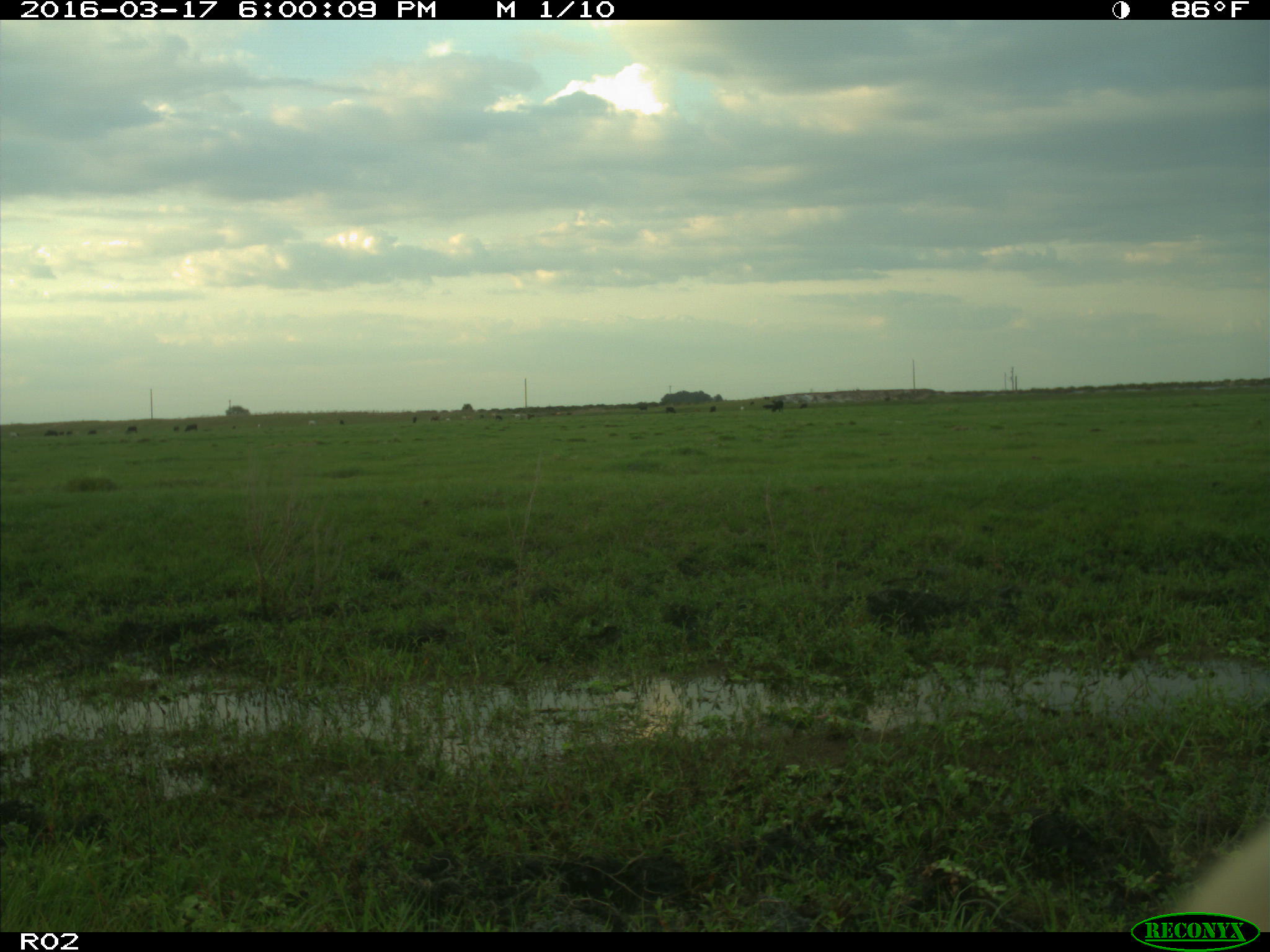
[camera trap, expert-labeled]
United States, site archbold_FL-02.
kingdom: Animalia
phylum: Chordata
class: Mammalia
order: Artiodactyla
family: Bovidae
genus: Bos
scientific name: Bos taurus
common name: domestic cow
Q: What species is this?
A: Bos taurus (domestic cow).